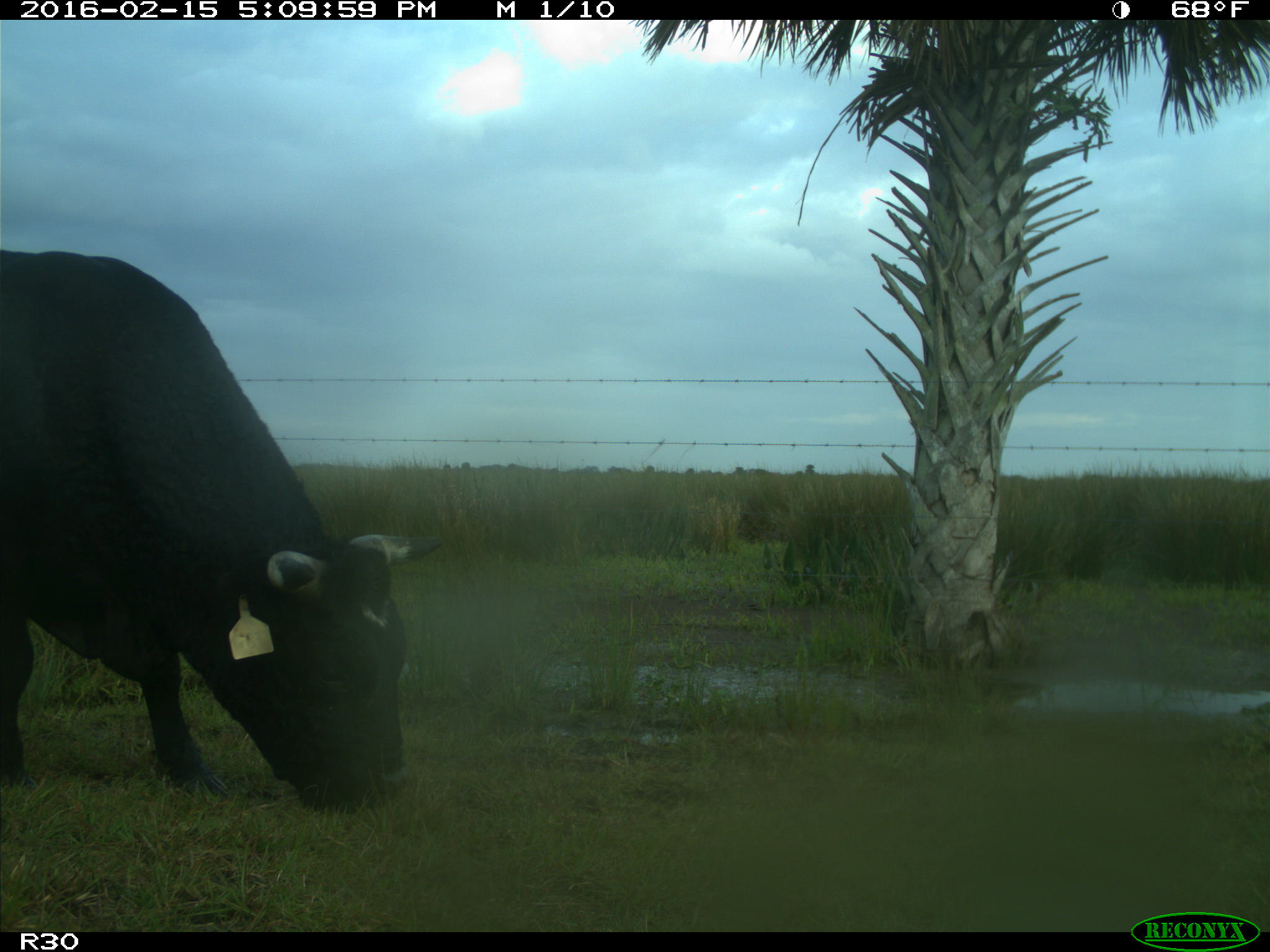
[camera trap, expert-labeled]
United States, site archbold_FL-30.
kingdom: Animalia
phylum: Chordata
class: Mammalia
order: Artiodactyla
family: Bovidae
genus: Bos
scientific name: Bos taurus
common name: domestic cow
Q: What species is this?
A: Bos taurus (domestic cow).